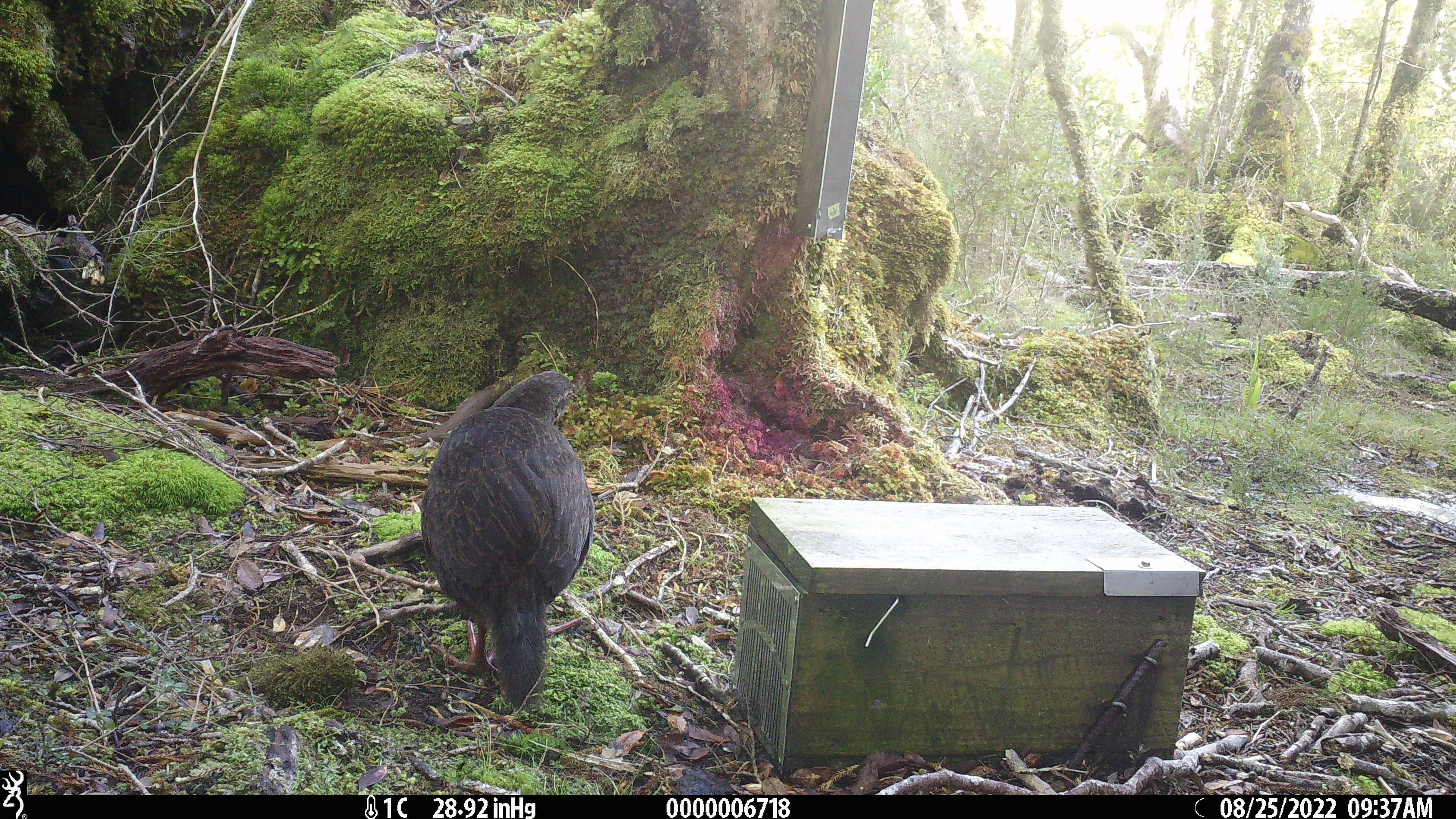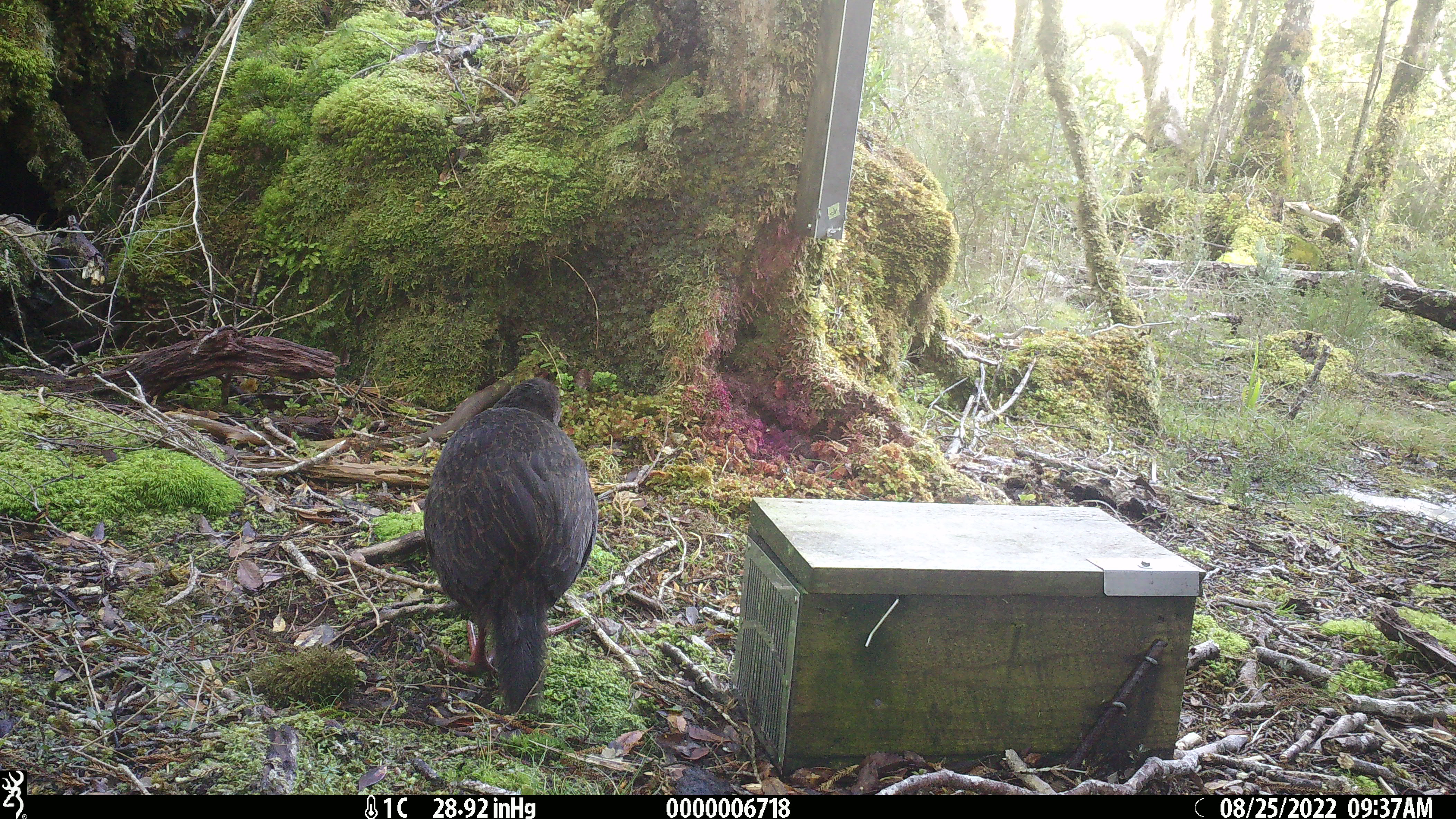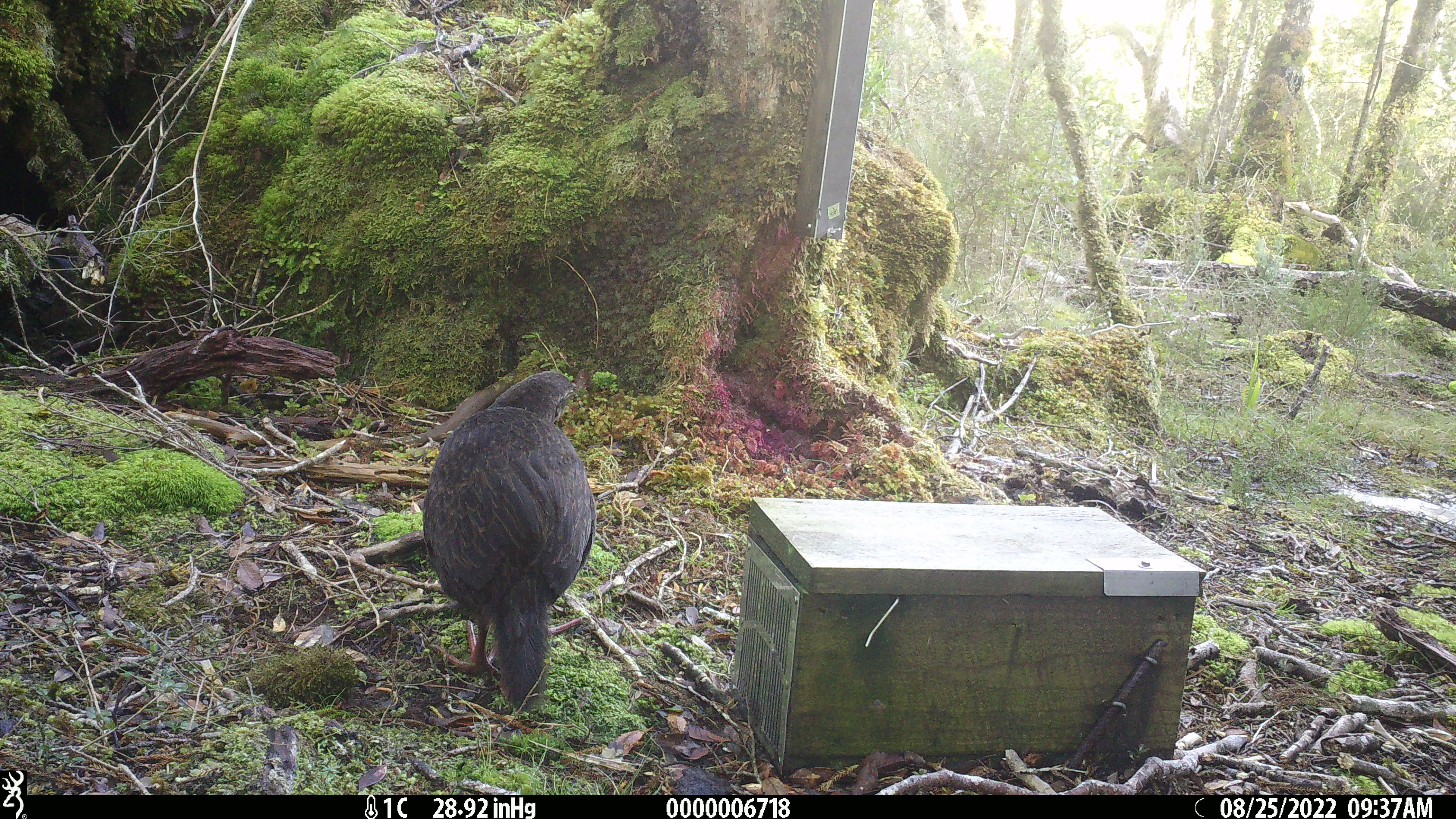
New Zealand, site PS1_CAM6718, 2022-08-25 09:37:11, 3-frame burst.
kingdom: Animalia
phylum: Chordata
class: Aves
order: Gruiformes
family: Rallidae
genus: Gallirallus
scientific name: Gallirallus australis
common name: weka